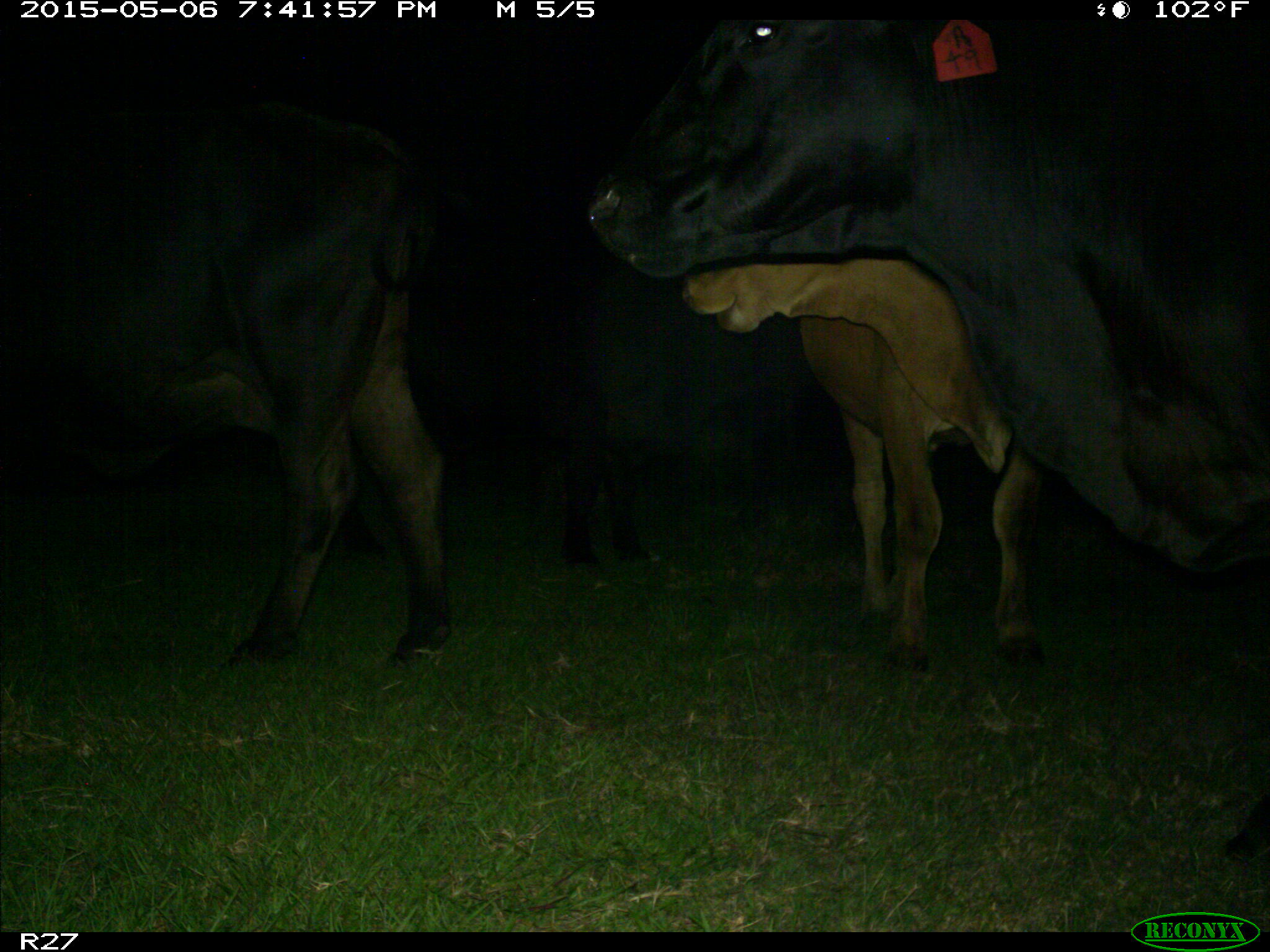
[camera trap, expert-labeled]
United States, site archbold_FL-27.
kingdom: Animalia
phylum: Chordata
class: Mammalia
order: Artiodactyla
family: Bovidae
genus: Bos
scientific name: Bos taurus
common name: domestic cow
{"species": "Bos taurus (domestic cow)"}